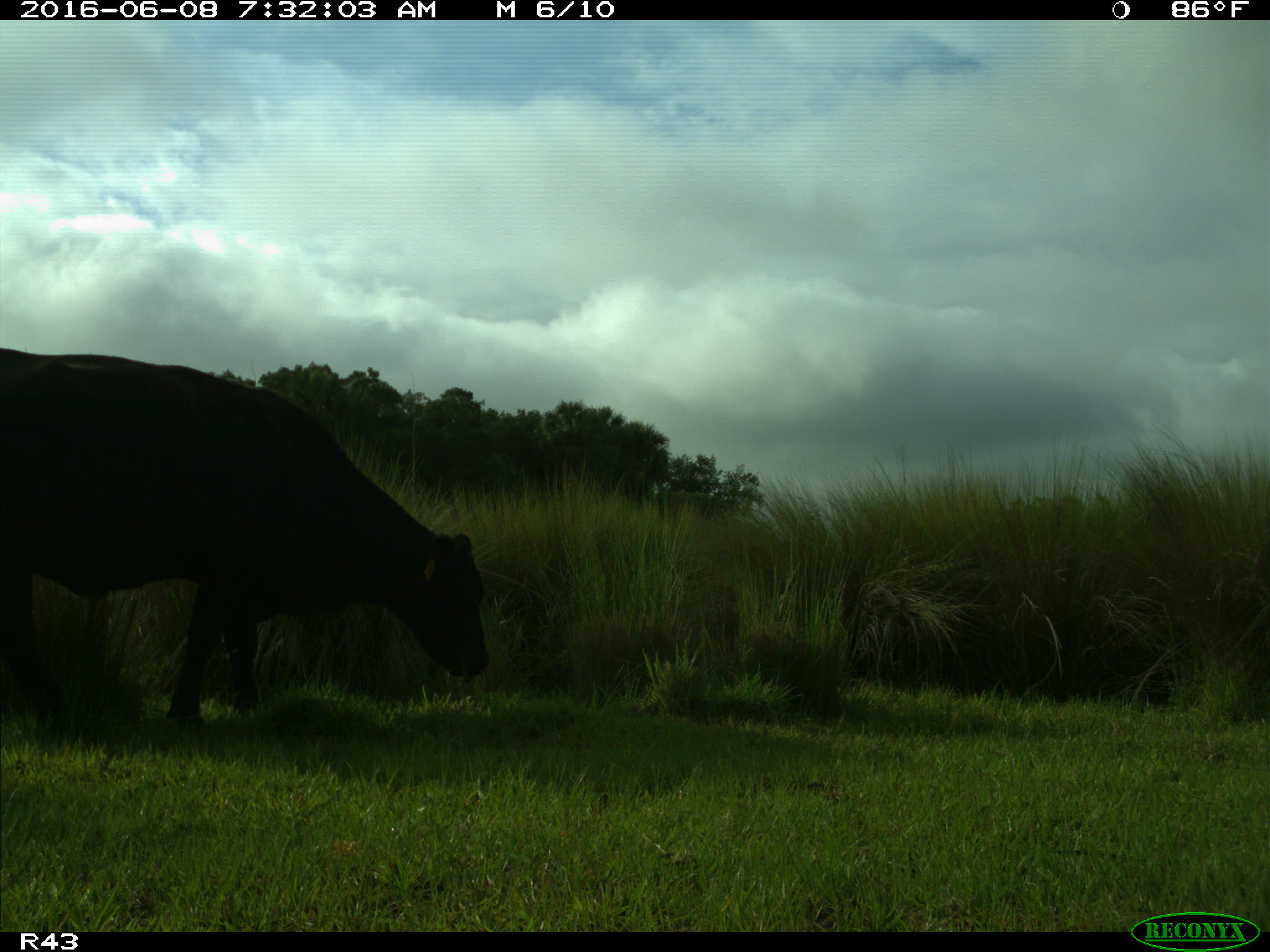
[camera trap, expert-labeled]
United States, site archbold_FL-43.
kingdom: Animalia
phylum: Chordata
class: Mammalia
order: Artiodactyla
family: Bovidae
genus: Bos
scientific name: Bos taurus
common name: domestic cow